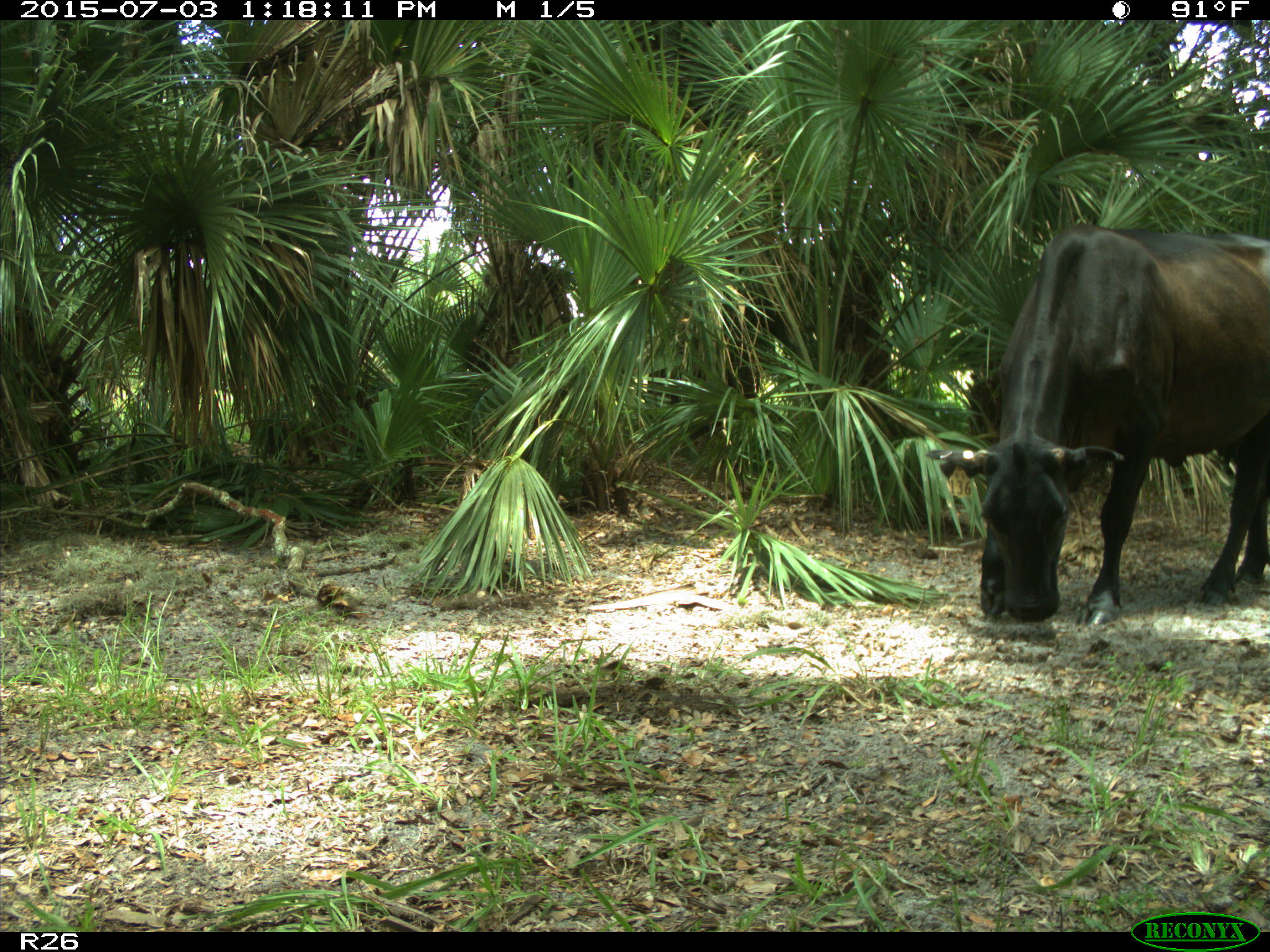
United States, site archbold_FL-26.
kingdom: Animalia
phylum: Chordata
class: Mammalia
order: Artiodactyla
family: Bovidae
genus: Bos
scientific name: Bos taurus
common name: domestic cow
Bos taurus (domestic cow).